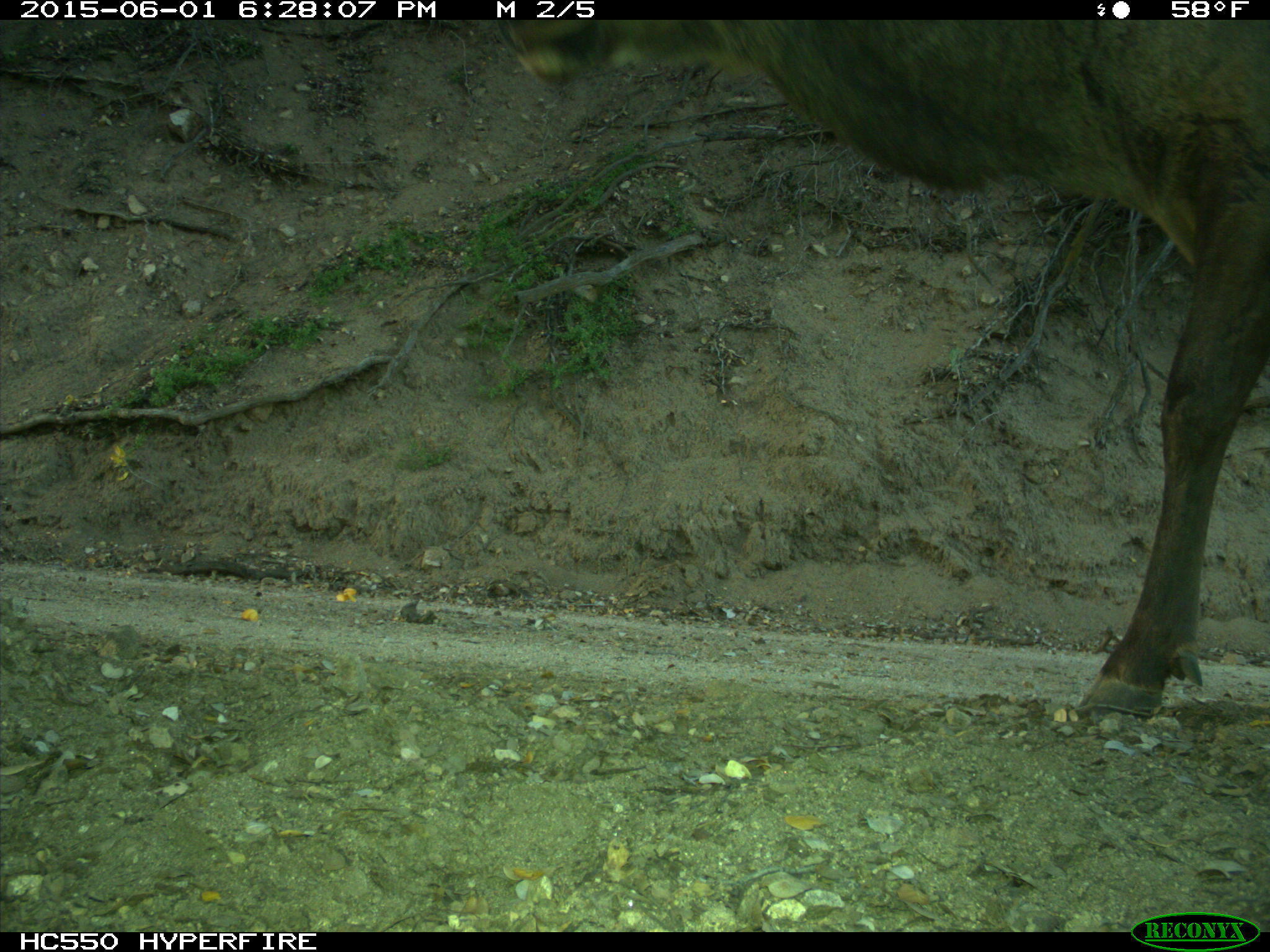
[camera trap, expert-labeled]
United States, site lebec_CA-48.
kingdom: Animalia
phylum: Chordata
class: Mammalia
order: Artiodactyla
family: Cervidae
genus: Cervus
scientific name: Cervus canadensis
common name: elk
Cervus canadensis (elk).